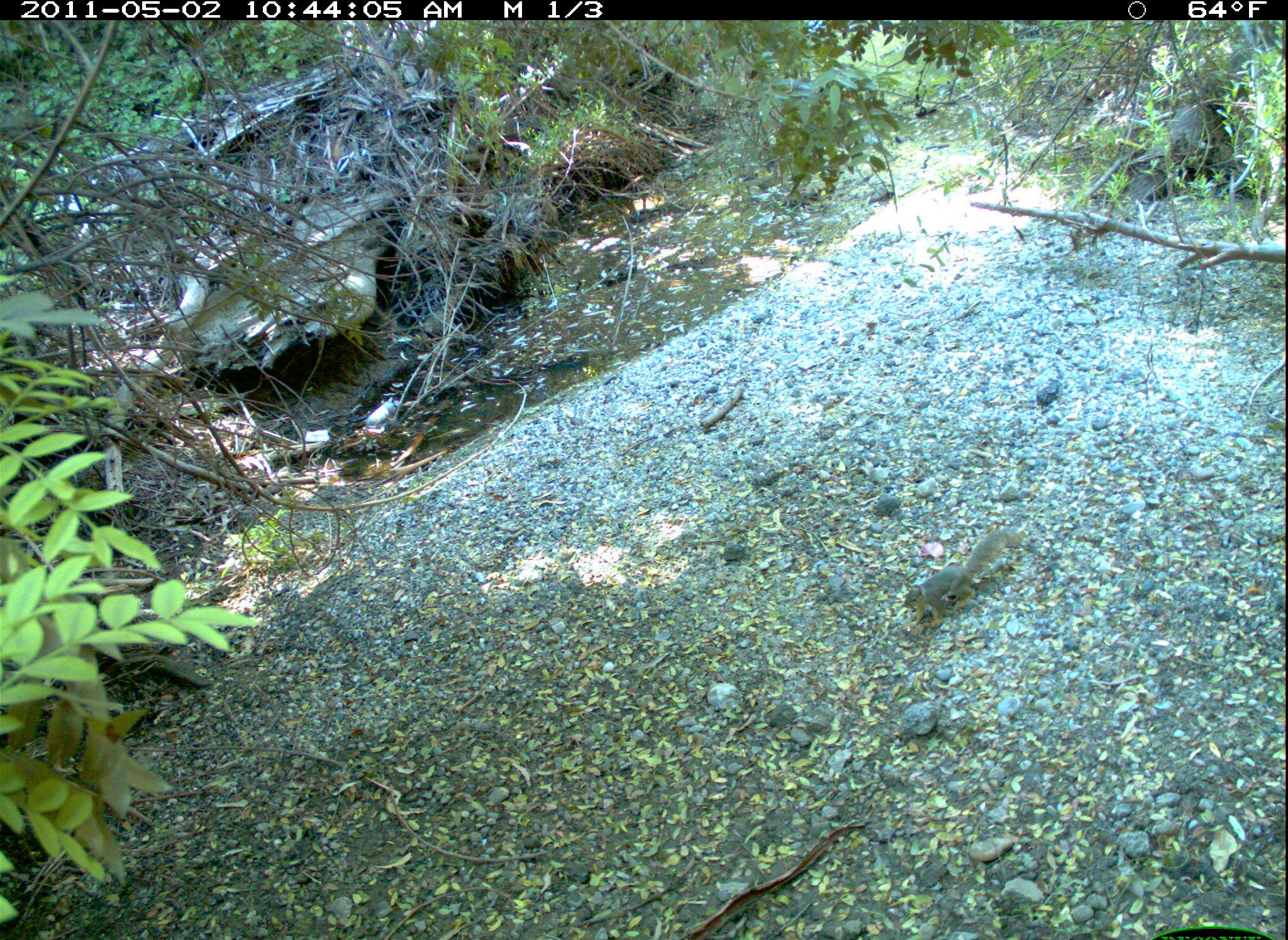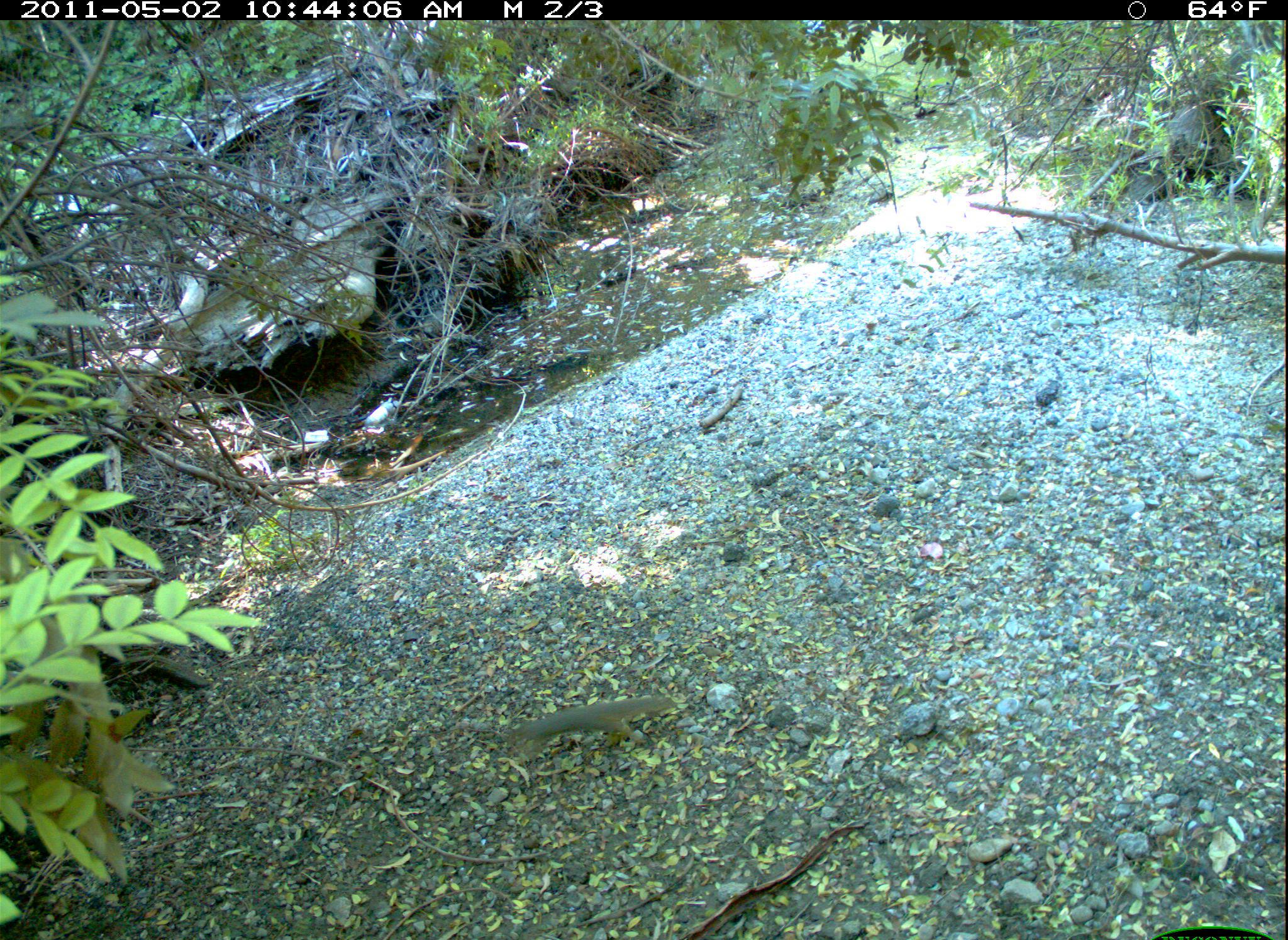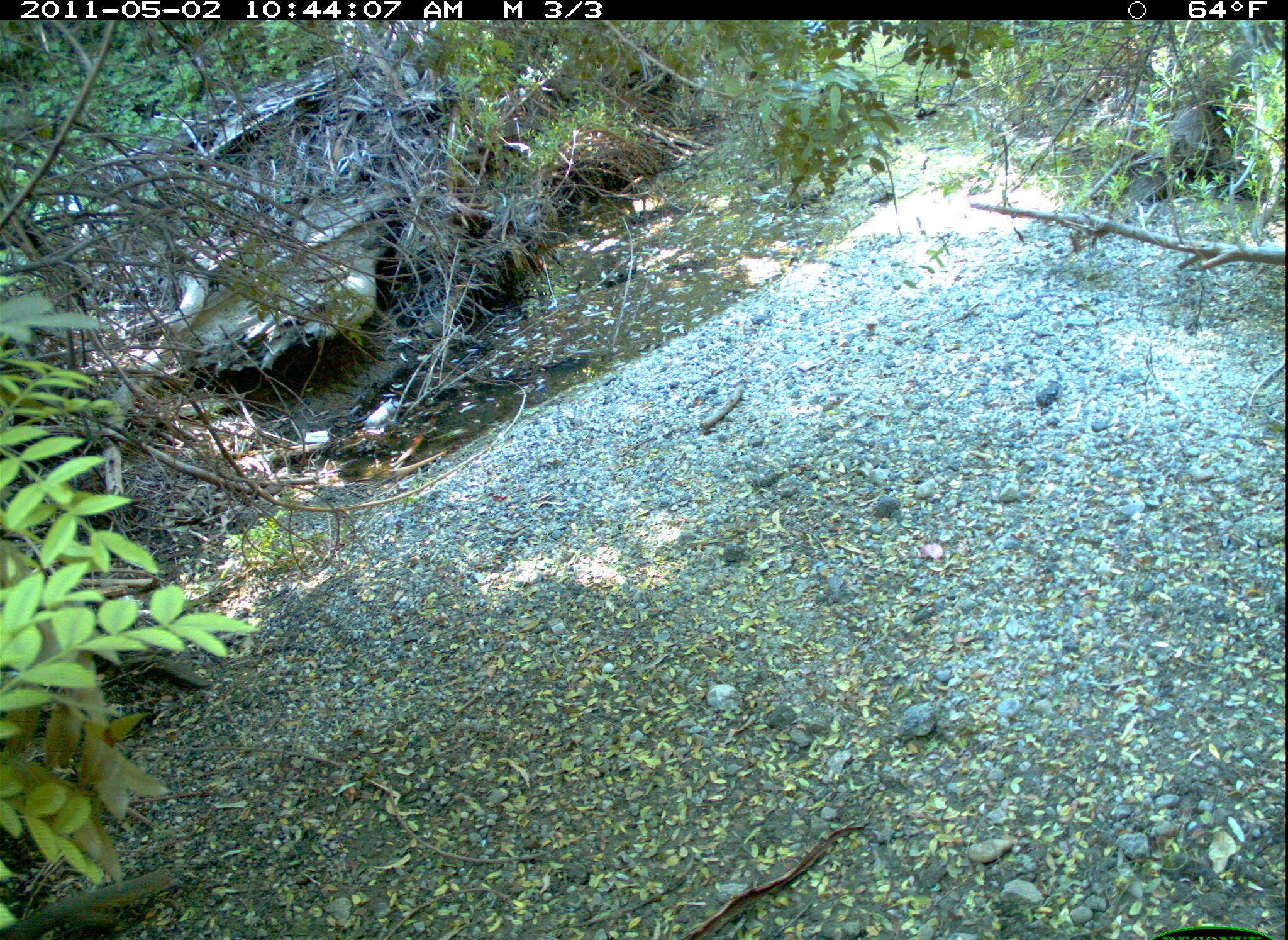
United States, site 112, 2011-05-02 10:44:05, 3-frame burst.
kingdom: Animalia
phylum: Chordata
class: Mammalia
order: Rodentia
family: Sciuridae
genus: Sciurus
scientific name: Sciurus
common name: squirrel